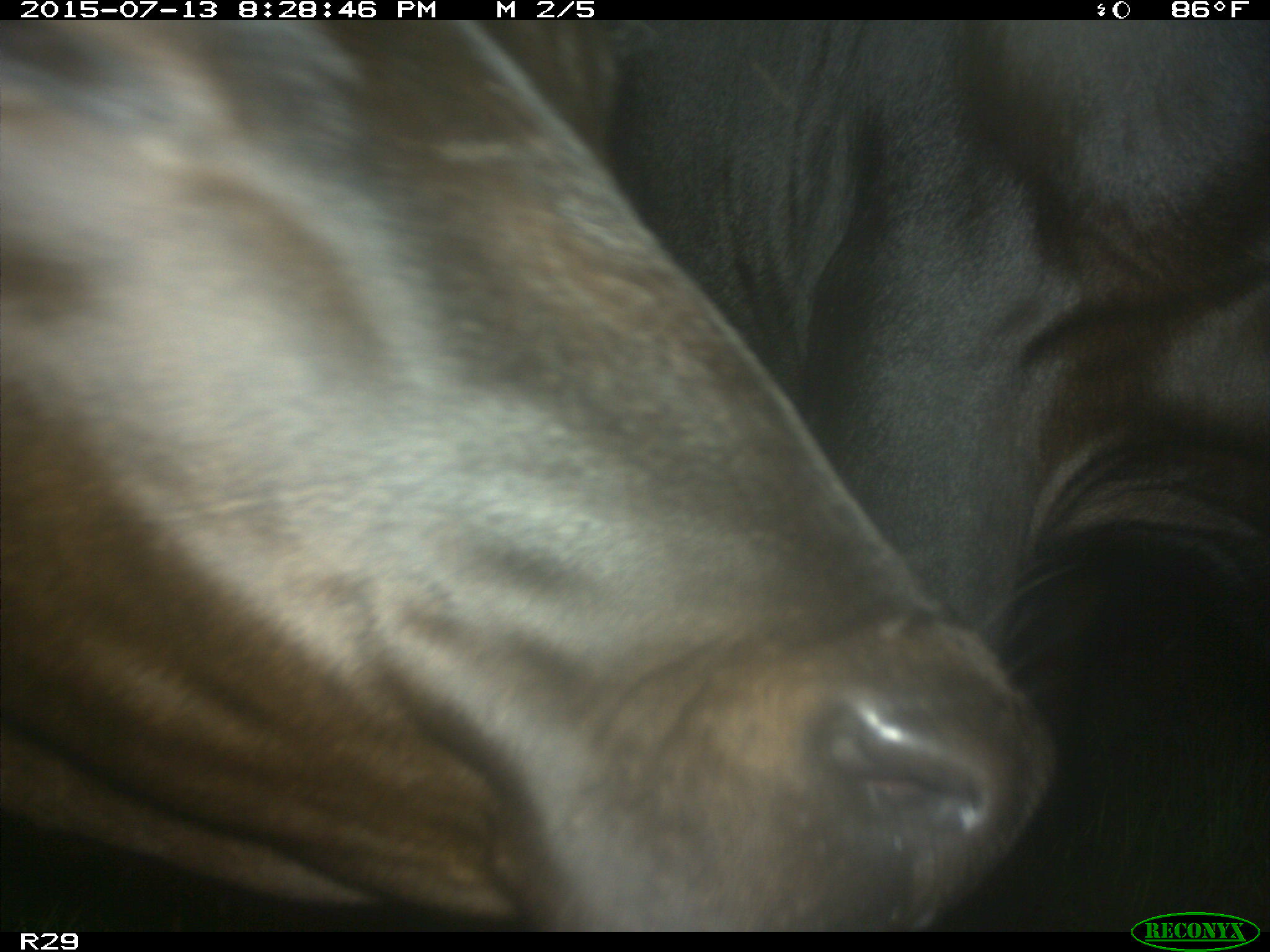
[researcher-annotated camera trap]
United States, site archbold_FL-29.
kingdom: Animalia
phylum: Chordata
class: Mammalia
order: Artiodactyla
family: Bovidae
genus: Bos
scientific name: Bos taurus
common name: domestic cow